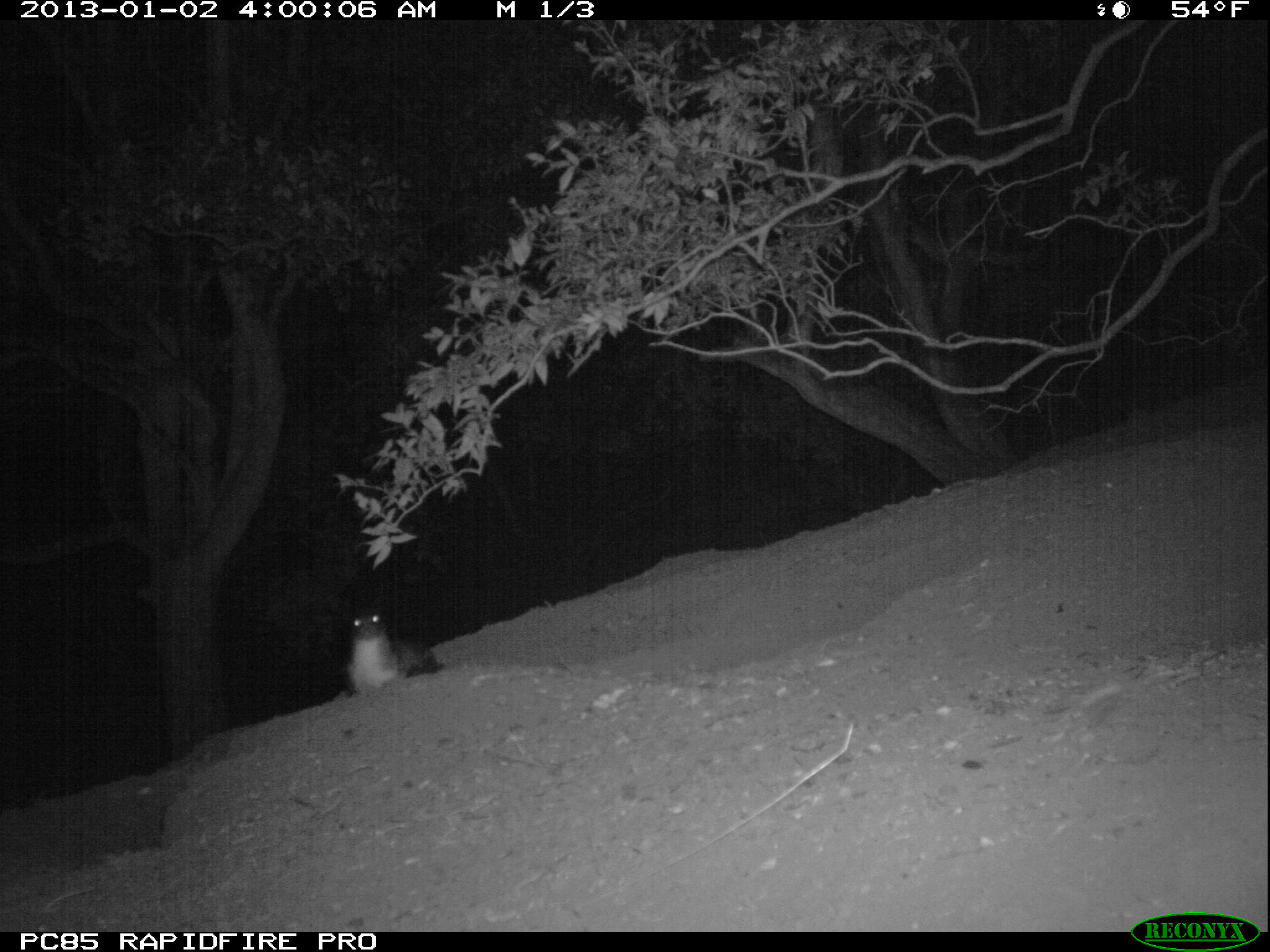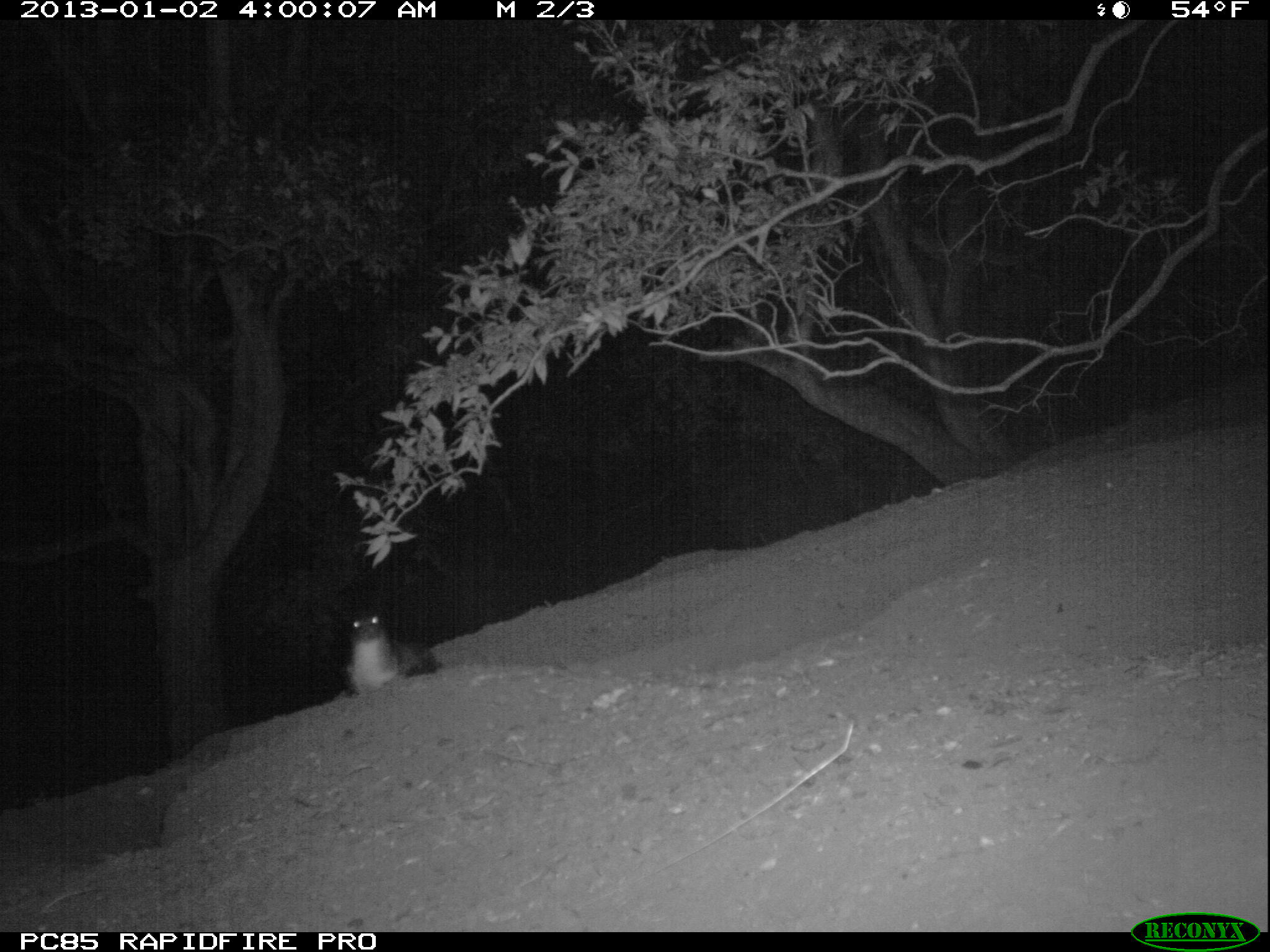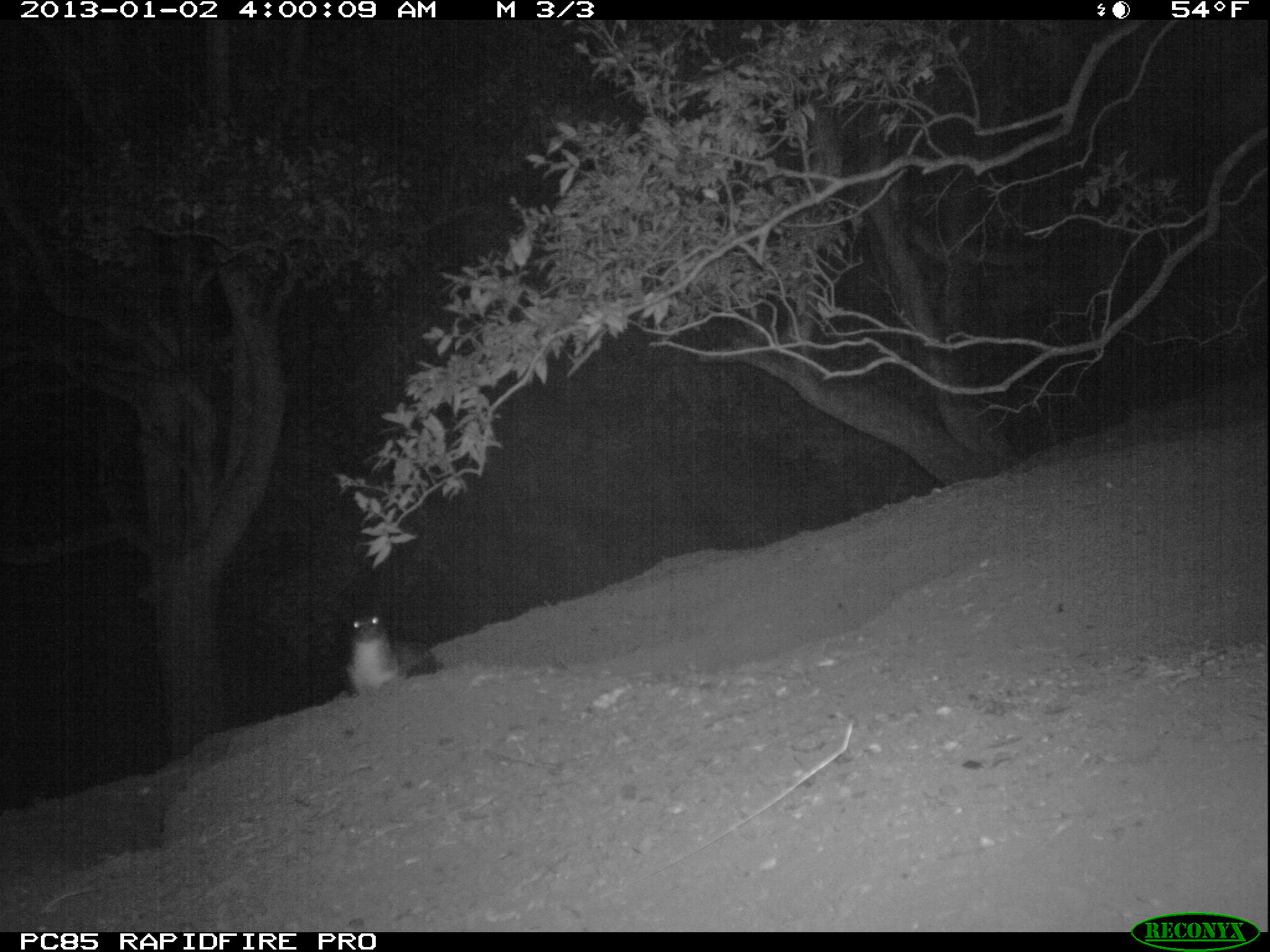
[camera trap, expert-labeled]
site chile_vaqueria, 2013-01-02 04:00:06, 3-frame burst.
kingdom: Animalia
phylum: Chordata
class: Aves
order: Procellariiformes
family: Procellariidae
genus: Calonectris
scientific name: Calonectris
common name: shearwater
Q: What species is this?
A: Shearwater (Calonectris).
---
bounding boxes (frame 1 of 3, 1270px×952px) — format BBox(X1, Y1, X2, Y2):
shearwater: BBox(343, 606, 435, 695)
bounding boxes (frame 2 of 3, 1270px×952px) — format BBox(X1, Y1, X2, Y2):
shearwater: BBox(342, 605, 438, 696)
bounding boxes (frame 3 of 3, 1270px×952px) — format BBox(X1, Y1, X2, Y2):
shearwater: BBox(343, 601, 438, 696)